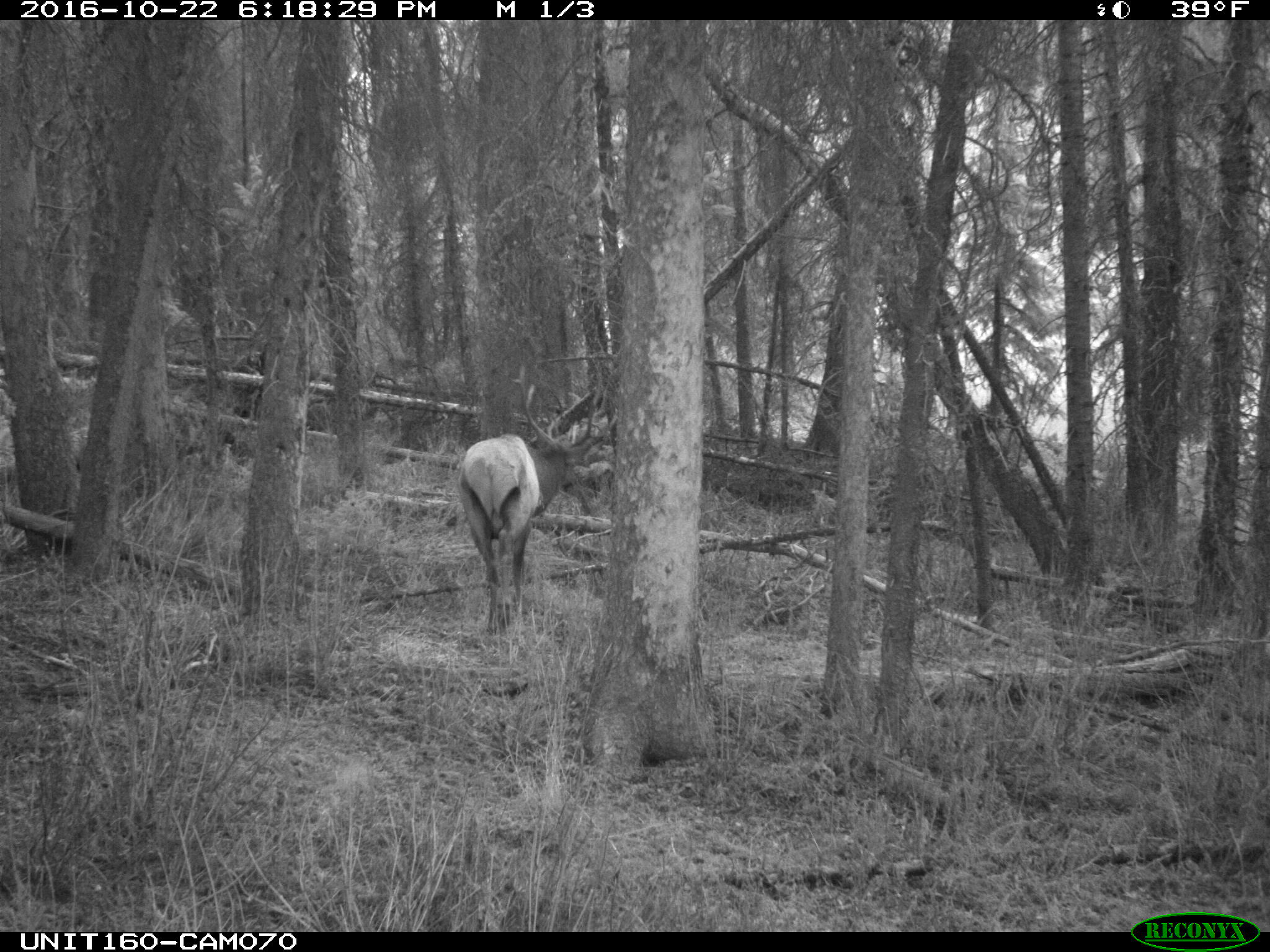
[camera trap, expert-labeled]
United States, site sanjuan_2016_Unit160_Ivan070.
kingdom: Animalia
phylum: Chordata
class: Mammalia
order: Artiodactyla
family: Cervidae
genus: Cervus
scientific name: Cervus elaphus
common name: red deer